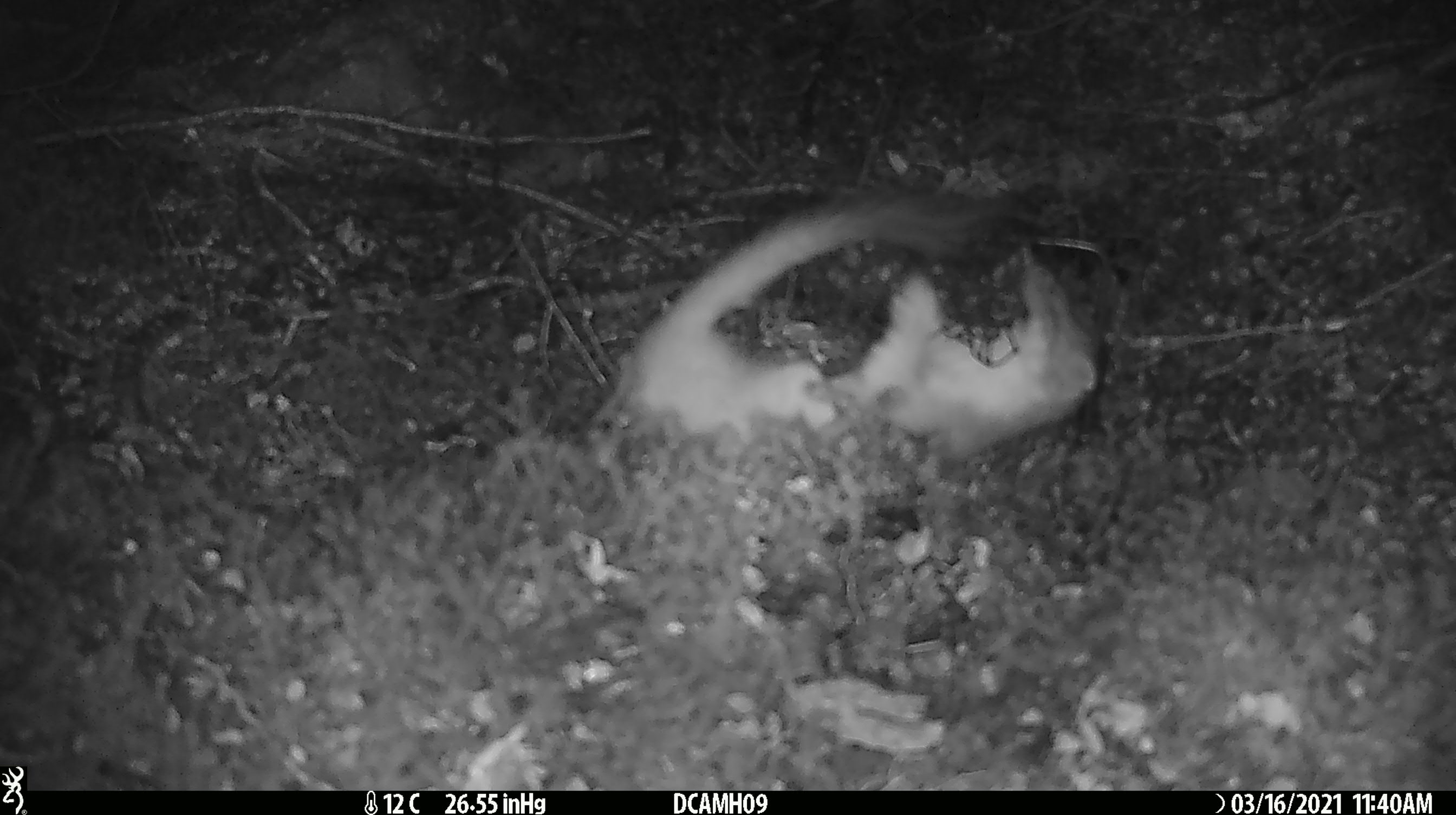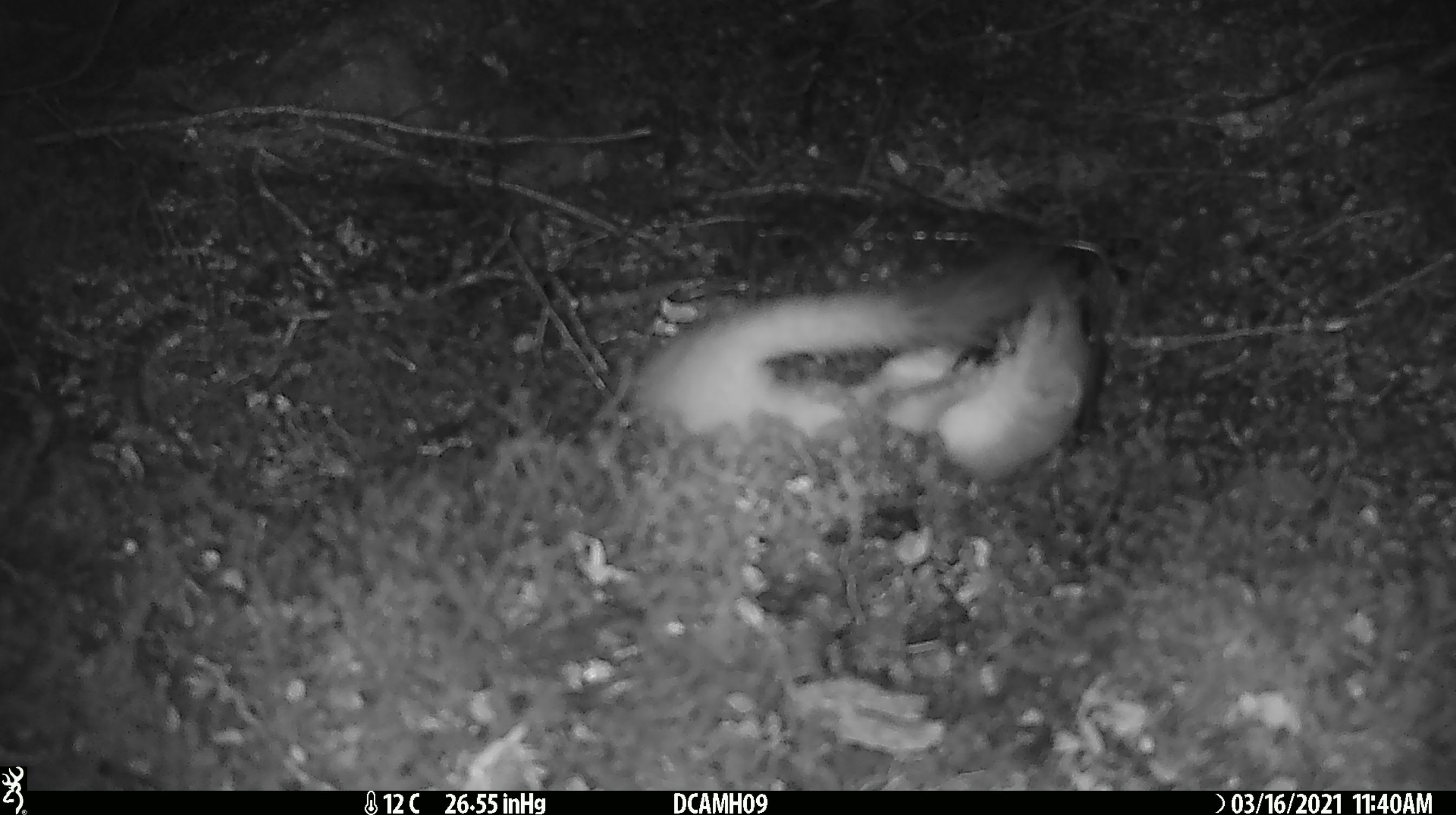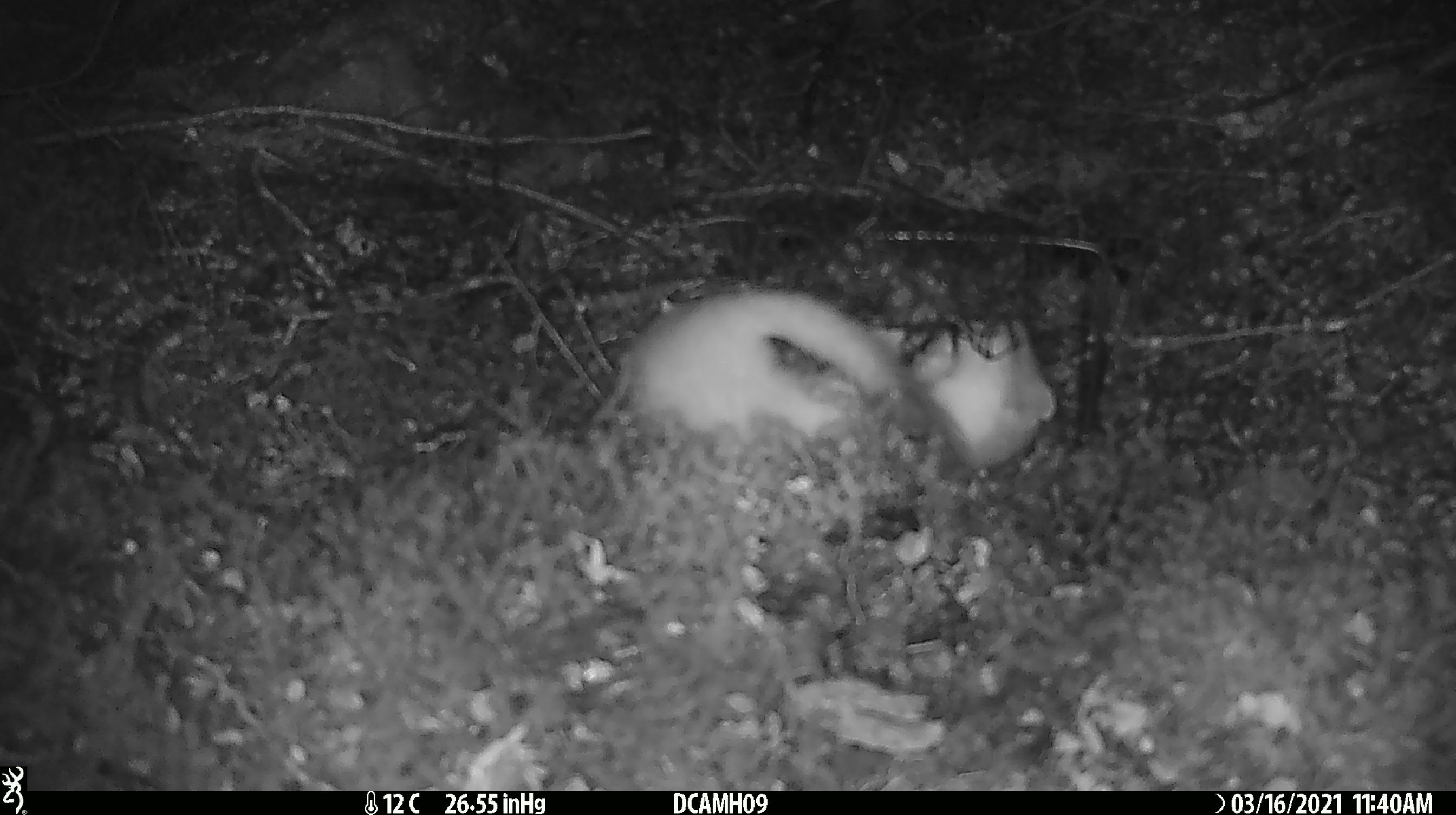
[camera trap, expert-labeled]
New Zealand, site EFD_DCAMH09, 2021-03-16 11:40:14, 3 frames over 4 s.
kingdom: Animalia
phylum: Chordata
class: Mammalia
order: Carnivora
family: Mustelidae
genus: Mustela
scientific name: Mustela erminea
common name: stoat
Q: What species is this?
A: Stoat (Mustela erminea).